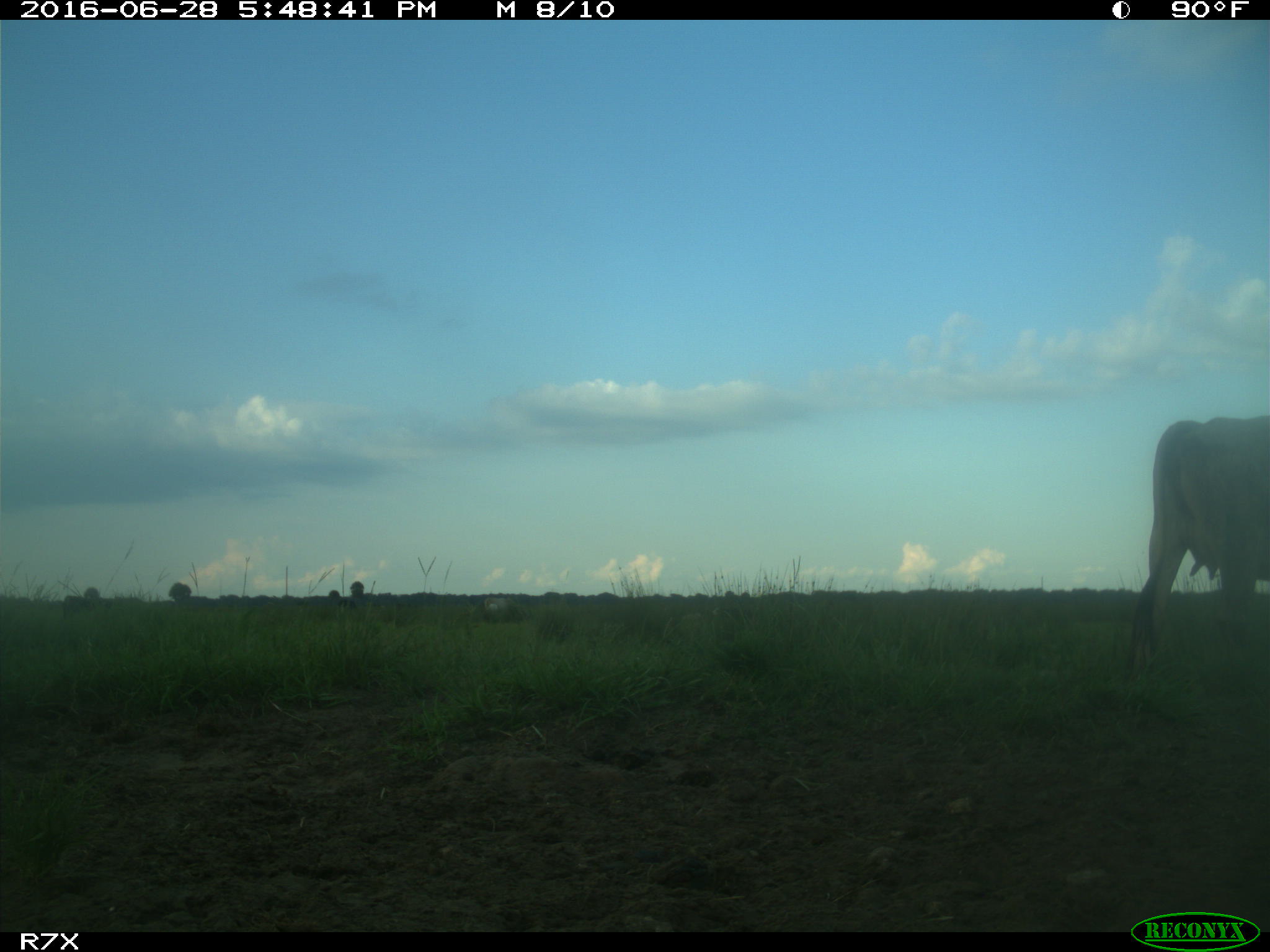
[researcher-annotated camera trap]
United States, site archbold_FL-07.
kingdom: Animalia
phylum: Chordata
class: Mammalia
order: Artiodactyla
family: Bovidae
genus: Bos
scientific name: Bos taurus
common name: domestic cow